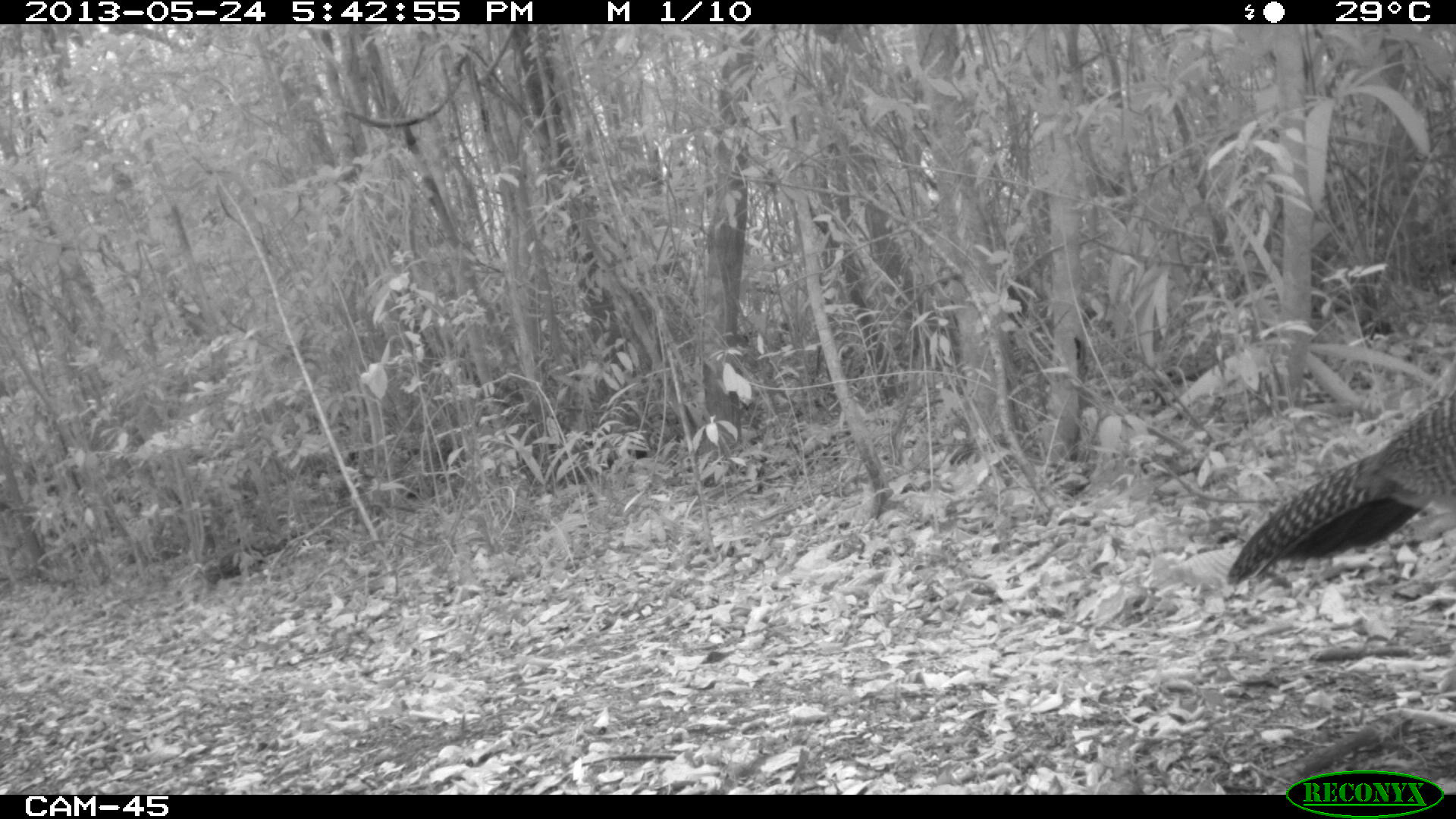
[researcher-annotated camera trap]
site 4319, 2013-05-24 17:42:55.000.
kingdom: Animalia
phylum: Chordata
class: Aves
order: Galliformes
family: Cracidae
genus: Crax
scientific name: Crax rubra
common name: great curassow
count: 1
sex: female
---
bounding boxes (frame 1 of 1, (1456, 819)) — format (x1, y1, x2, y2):
crax rubra: (1223, 384, 1454, 597)